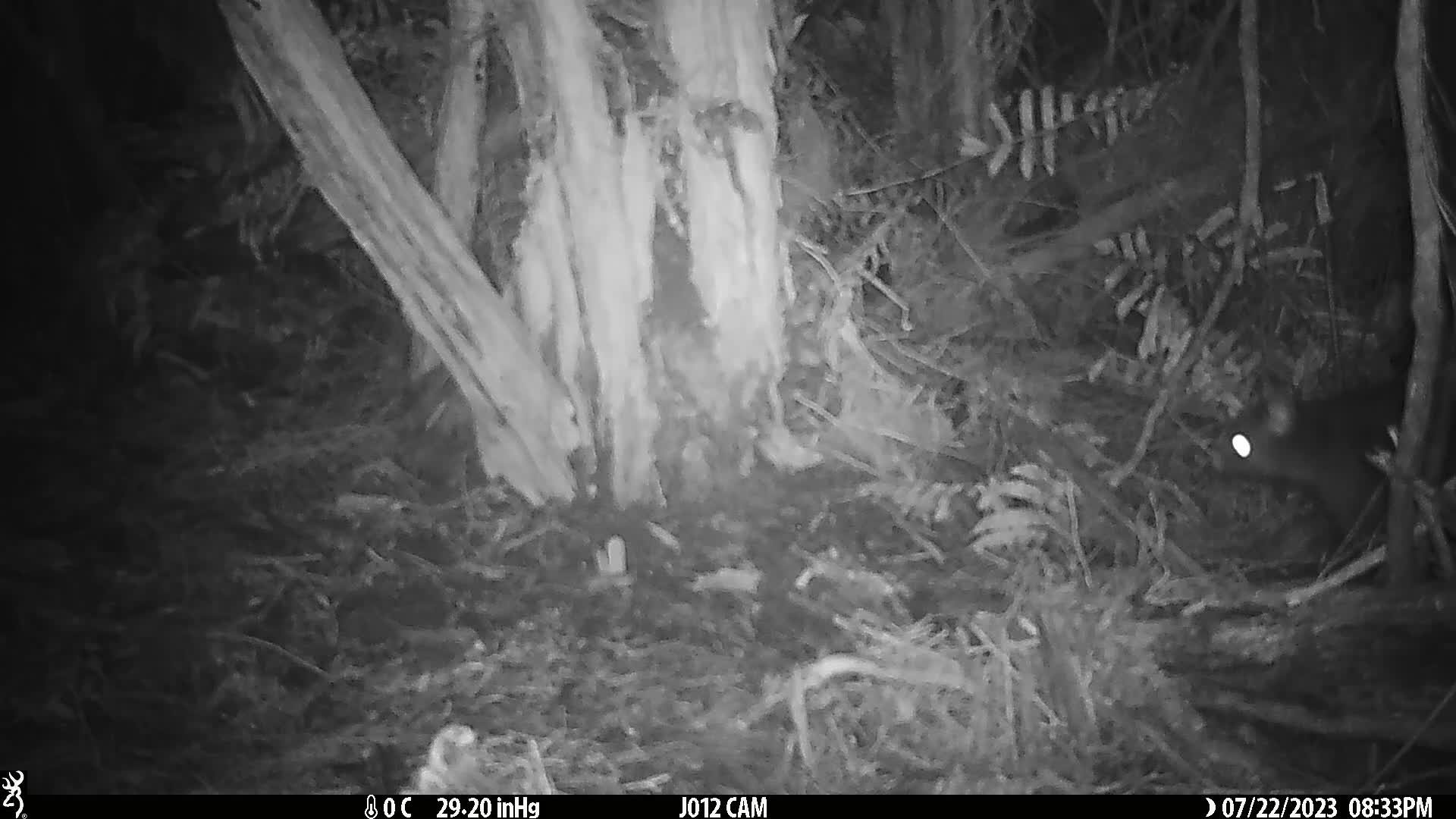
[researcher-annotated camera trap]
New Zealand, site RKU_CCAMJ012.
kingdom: Animalia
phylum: Chordata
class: Mammalia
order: Diprotodontia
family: Phalangeridae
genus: Trichosurus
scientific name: Trichosurus vulpecula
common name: common brushtail possum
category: possum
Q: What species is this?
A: Possum (common brushtail possum) (Trichosurus vulpecula).